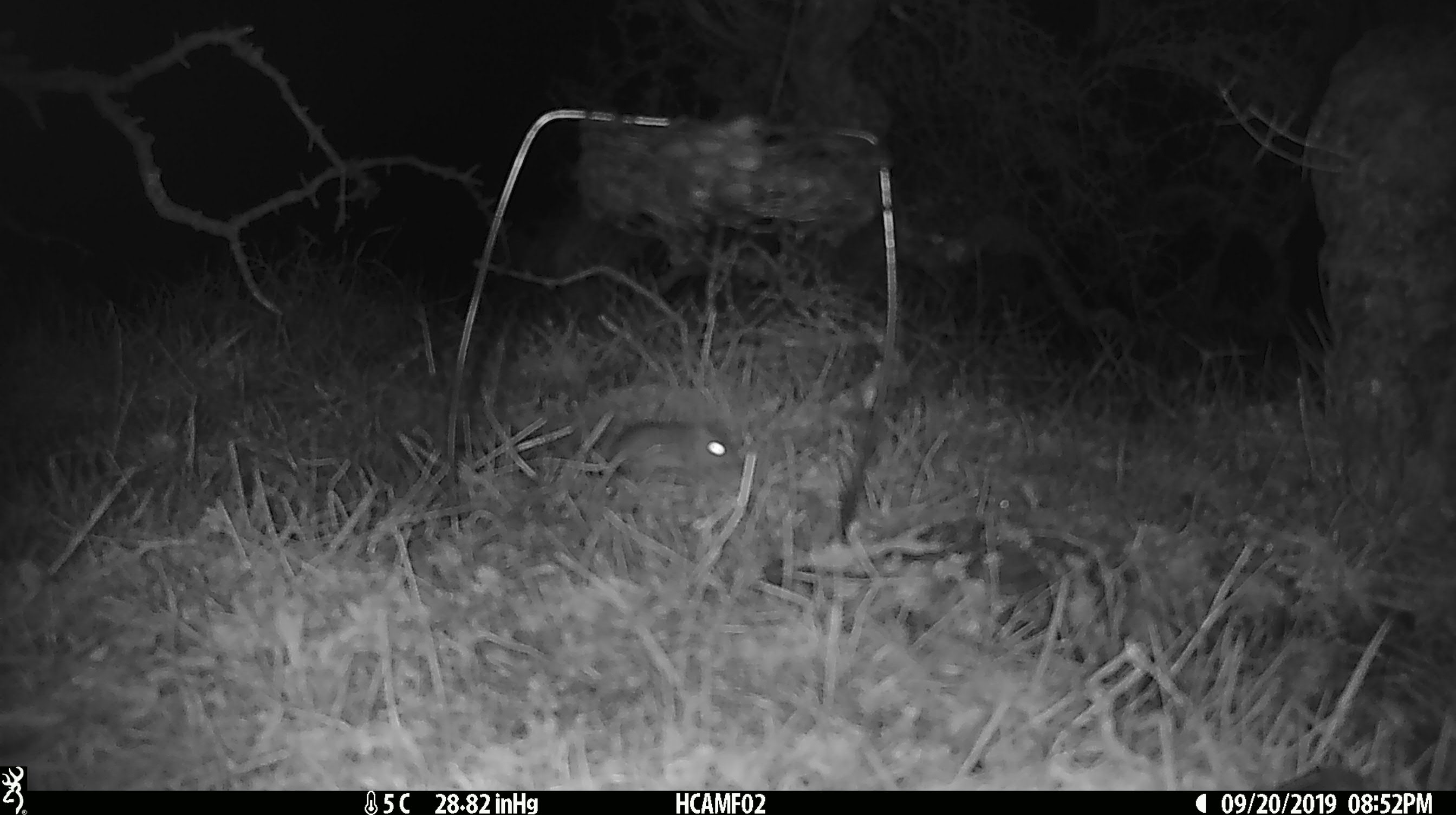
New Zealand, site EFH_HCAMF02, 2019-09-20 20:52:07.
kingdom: Animalia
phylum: Chordata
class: Mammalia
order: Rodentia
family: Muridae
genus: Mus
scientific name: Mus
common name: mouse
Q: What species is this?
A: Mouse (Mus).